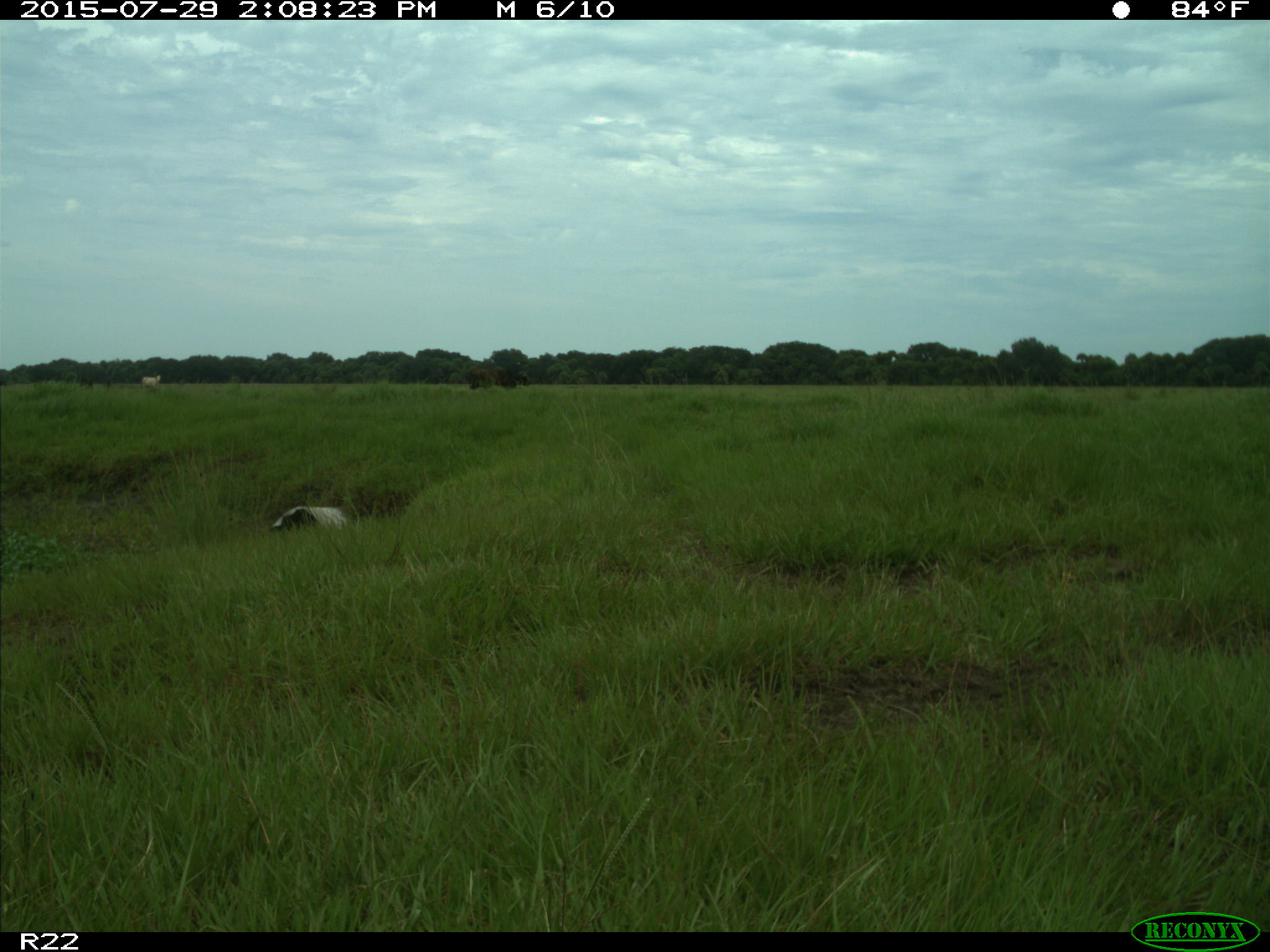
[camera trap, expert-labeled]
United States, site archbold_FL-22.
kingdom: Animalia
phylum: Chordata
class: Mammalia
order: Artiodactyla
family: Bovidae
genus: Bos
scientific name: Bos taurus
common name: domestic cow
Bos taurus (domestic cow).